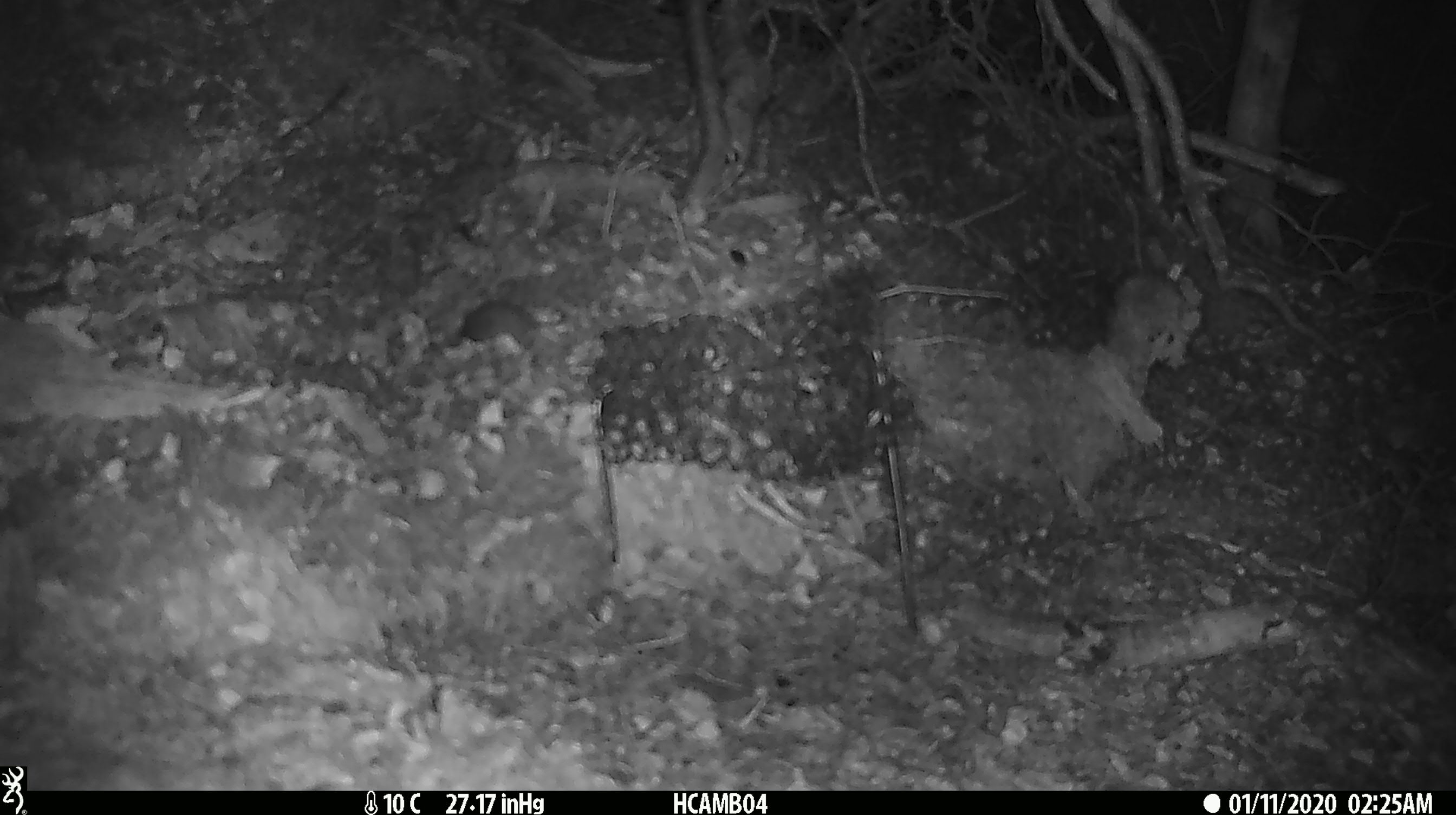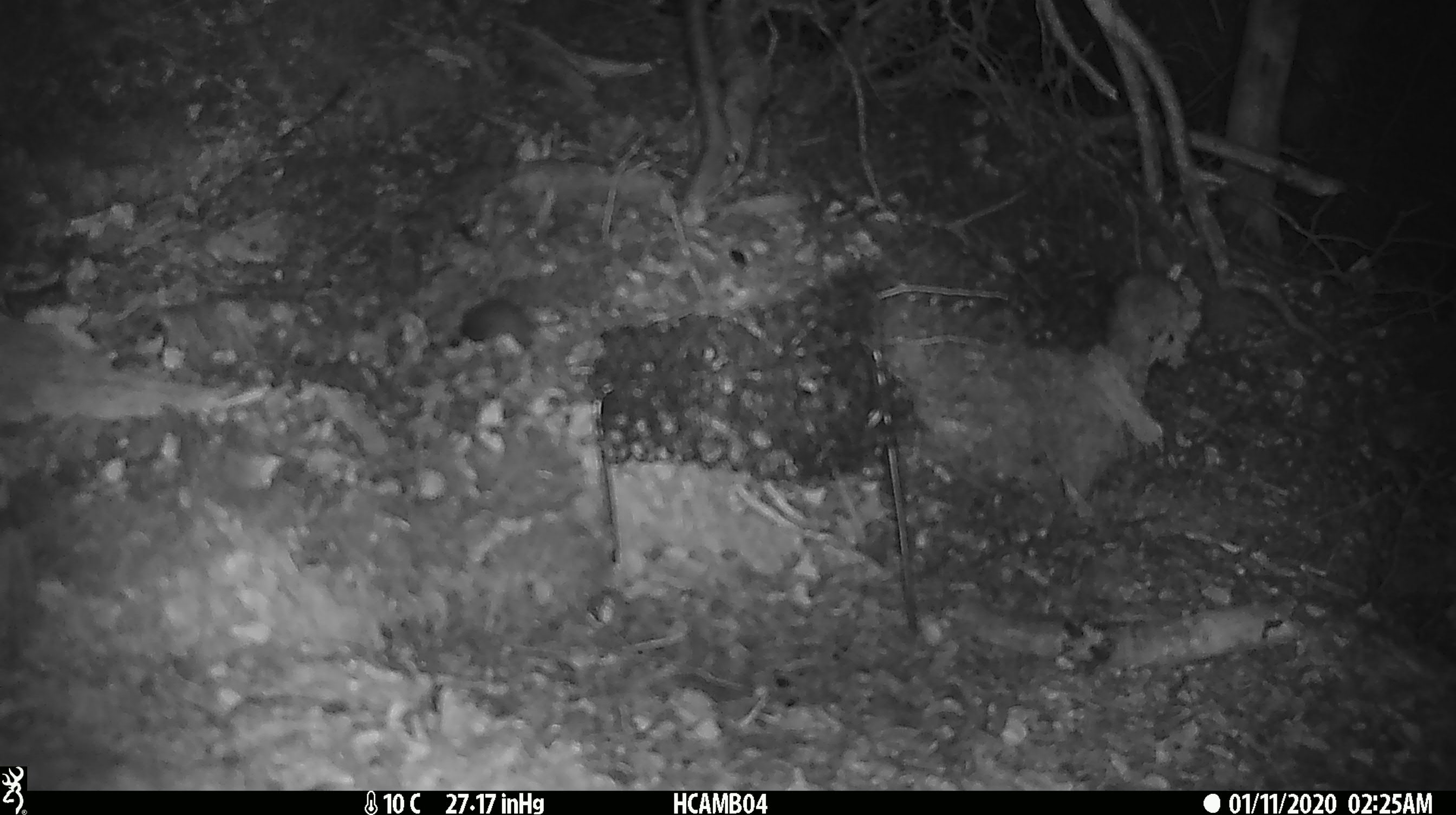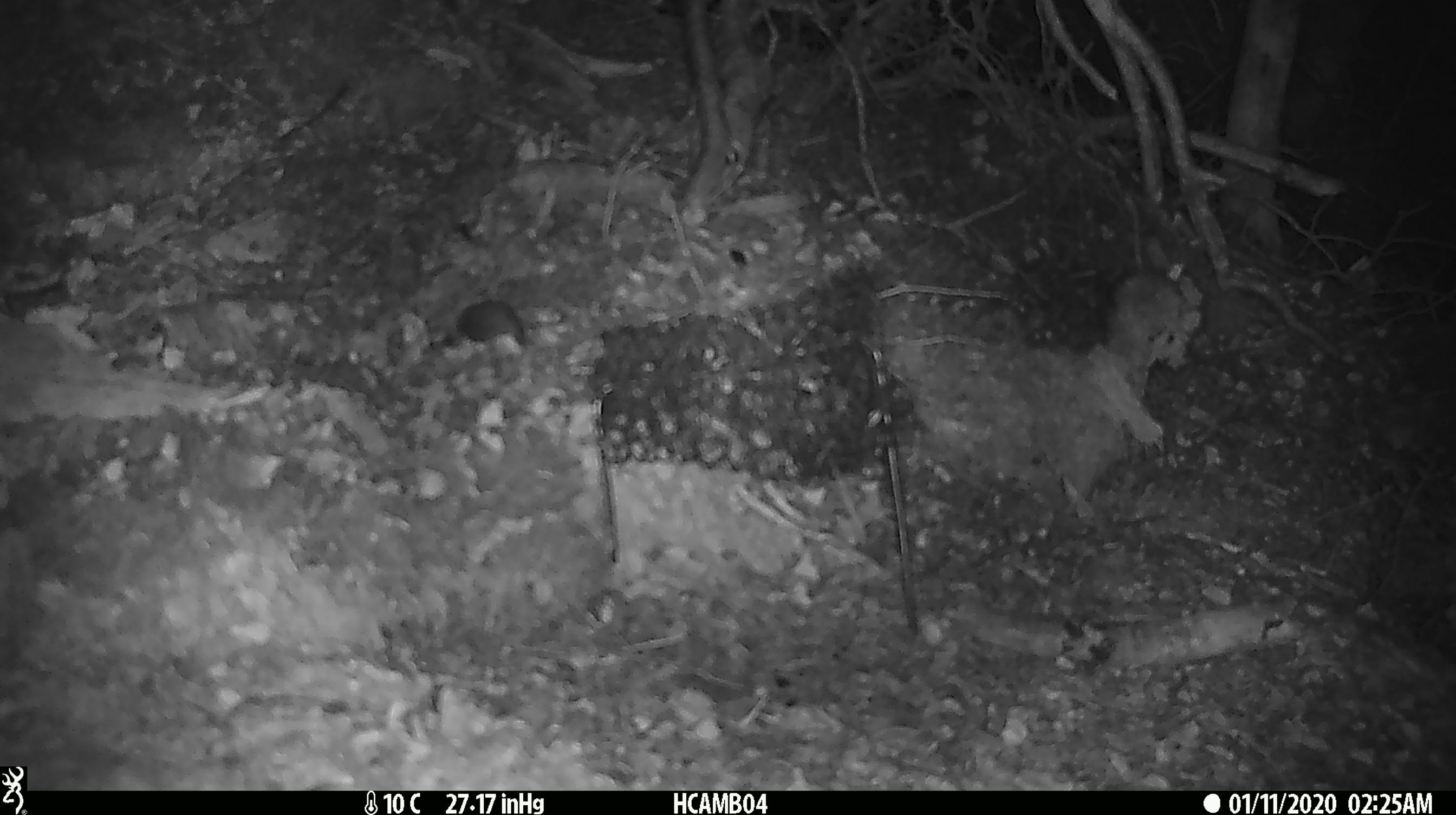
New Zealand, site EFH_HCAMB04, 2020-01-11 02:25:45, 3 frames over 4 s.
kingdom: Animalia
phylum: Chordata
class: Mammalia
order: Rodentia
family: Muridae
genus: Mus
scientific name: Mus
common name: mouse